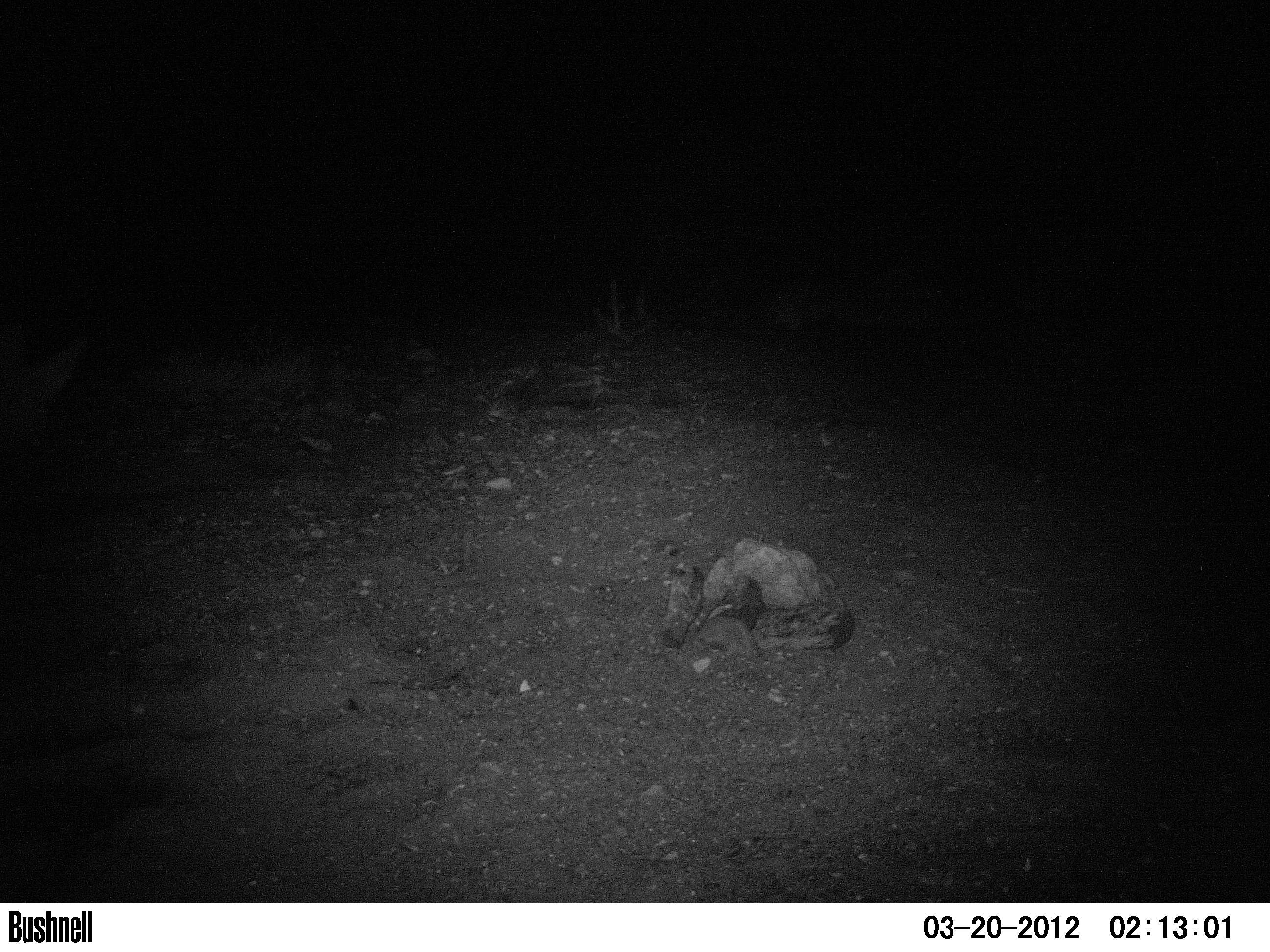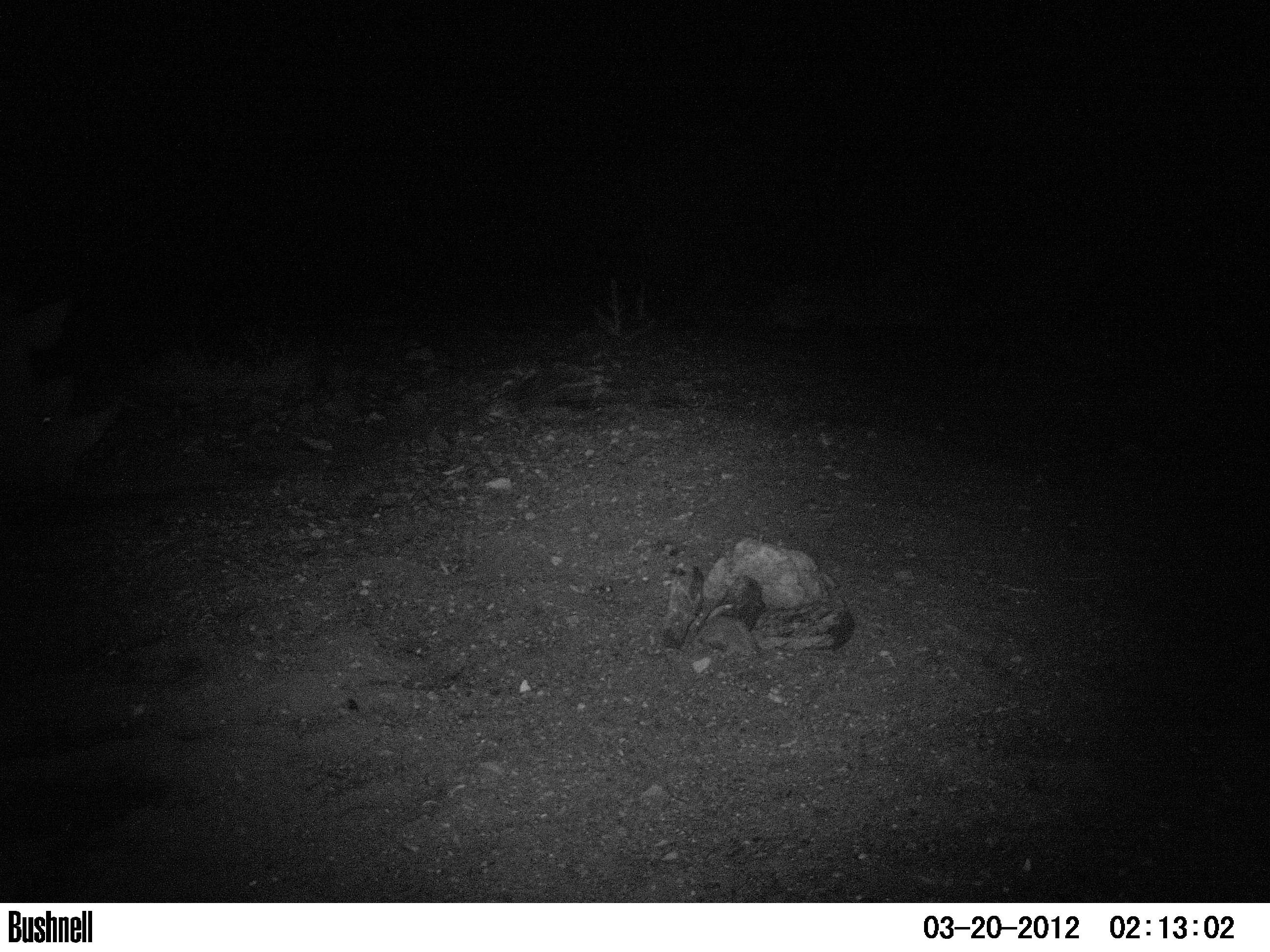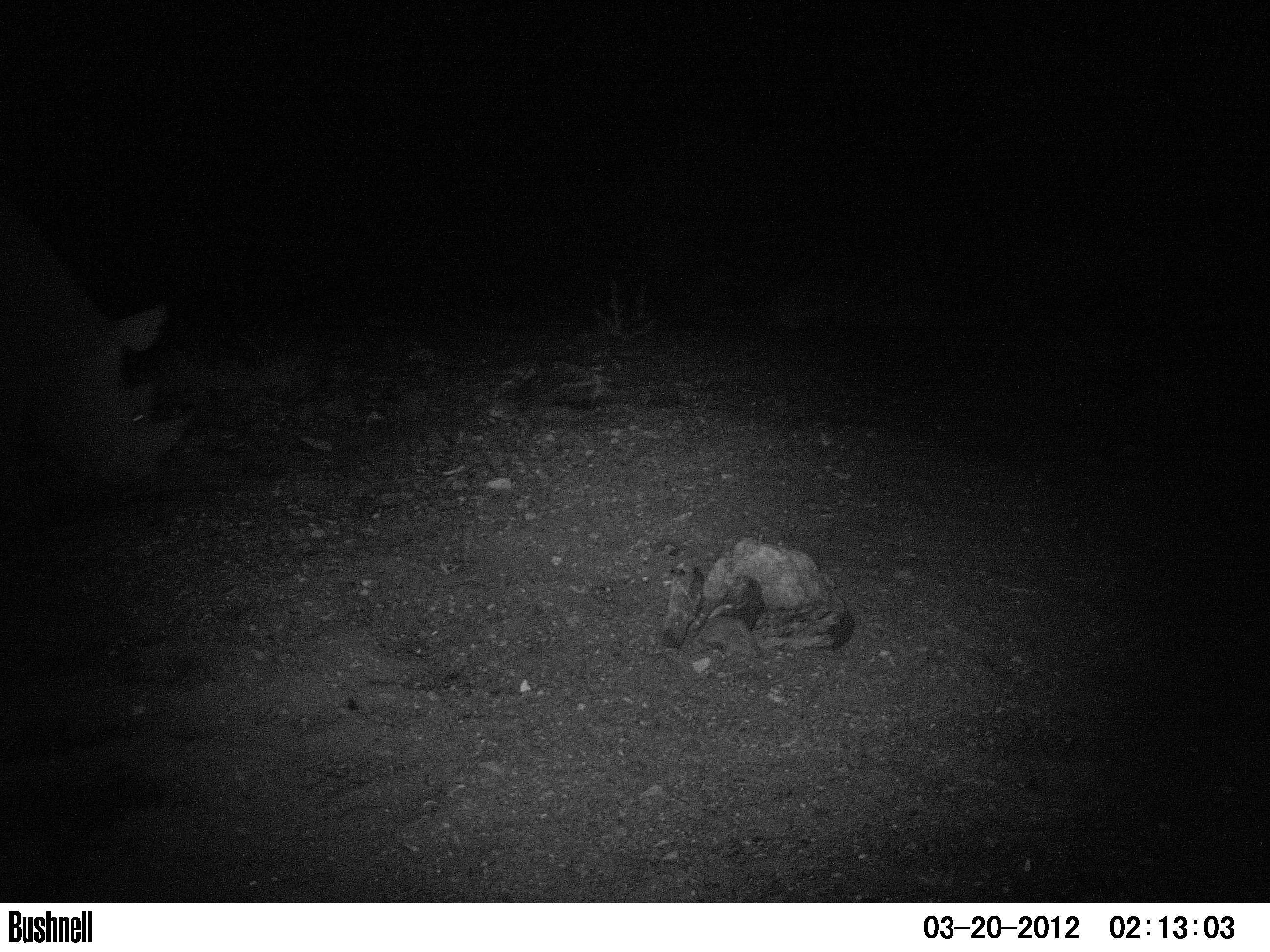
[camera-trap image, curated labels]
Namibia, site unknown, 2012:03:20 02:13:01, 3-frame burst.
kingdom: Animalia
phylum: Chordata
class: Mammalia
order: Perissodactyla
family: Rhinocerotidae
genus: Diceros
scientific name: Diceros bicornis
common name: black rhinoceros